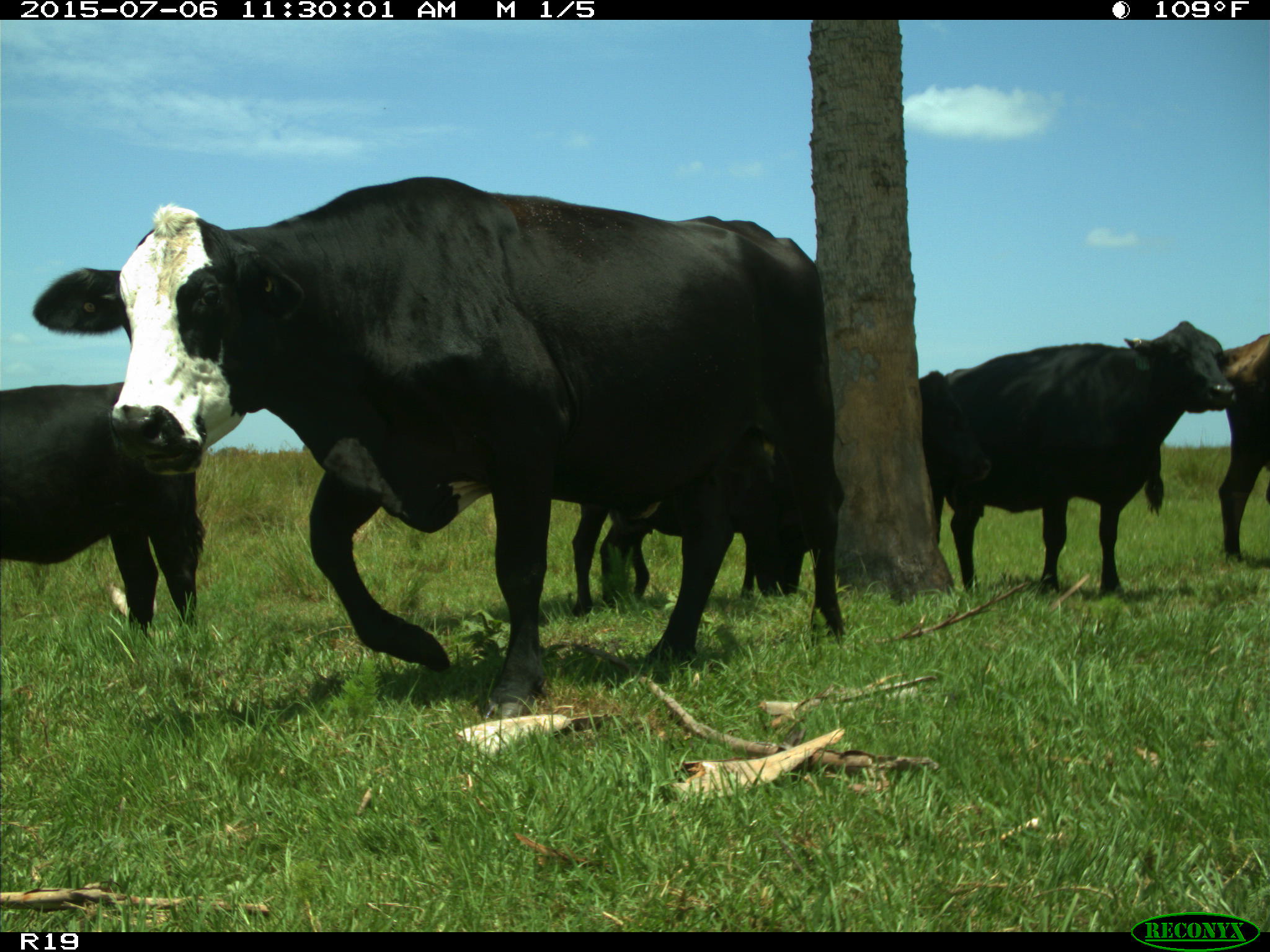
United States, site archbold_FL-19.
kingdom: Animalia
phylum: Chordata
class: Mammalia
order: Artiodactyla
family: Bovidae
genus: Bos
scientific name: Bos taurus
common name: domestic cow